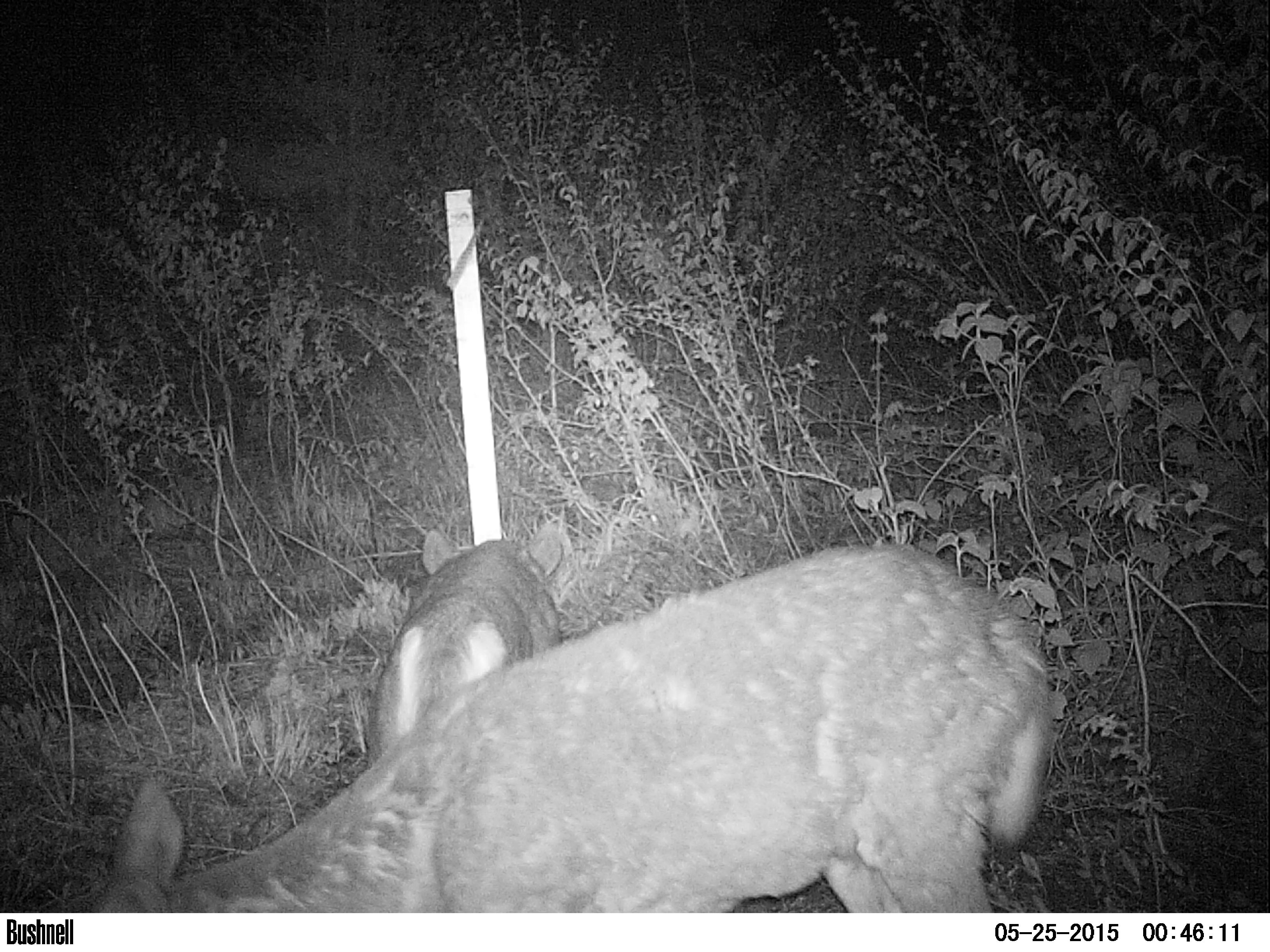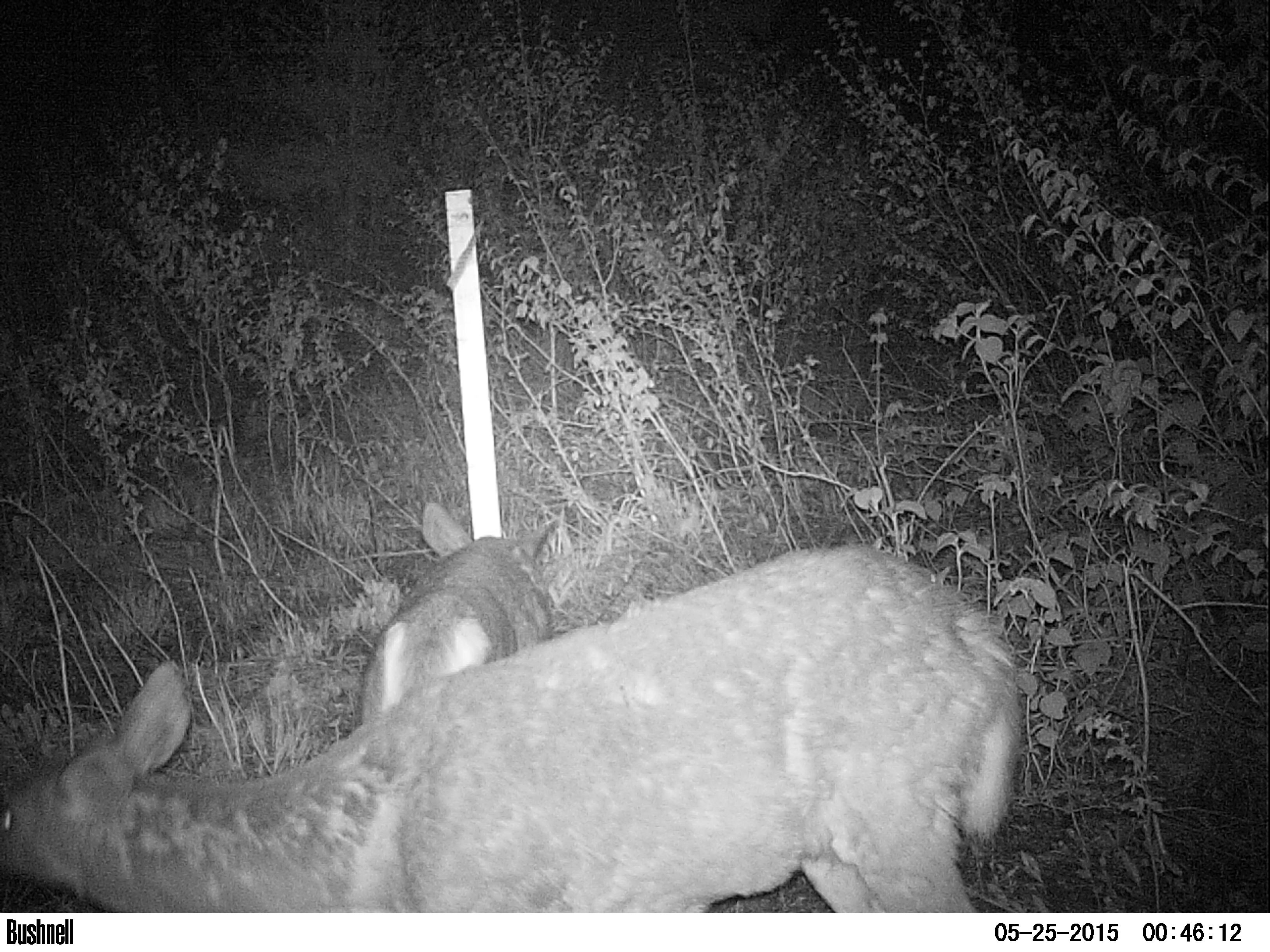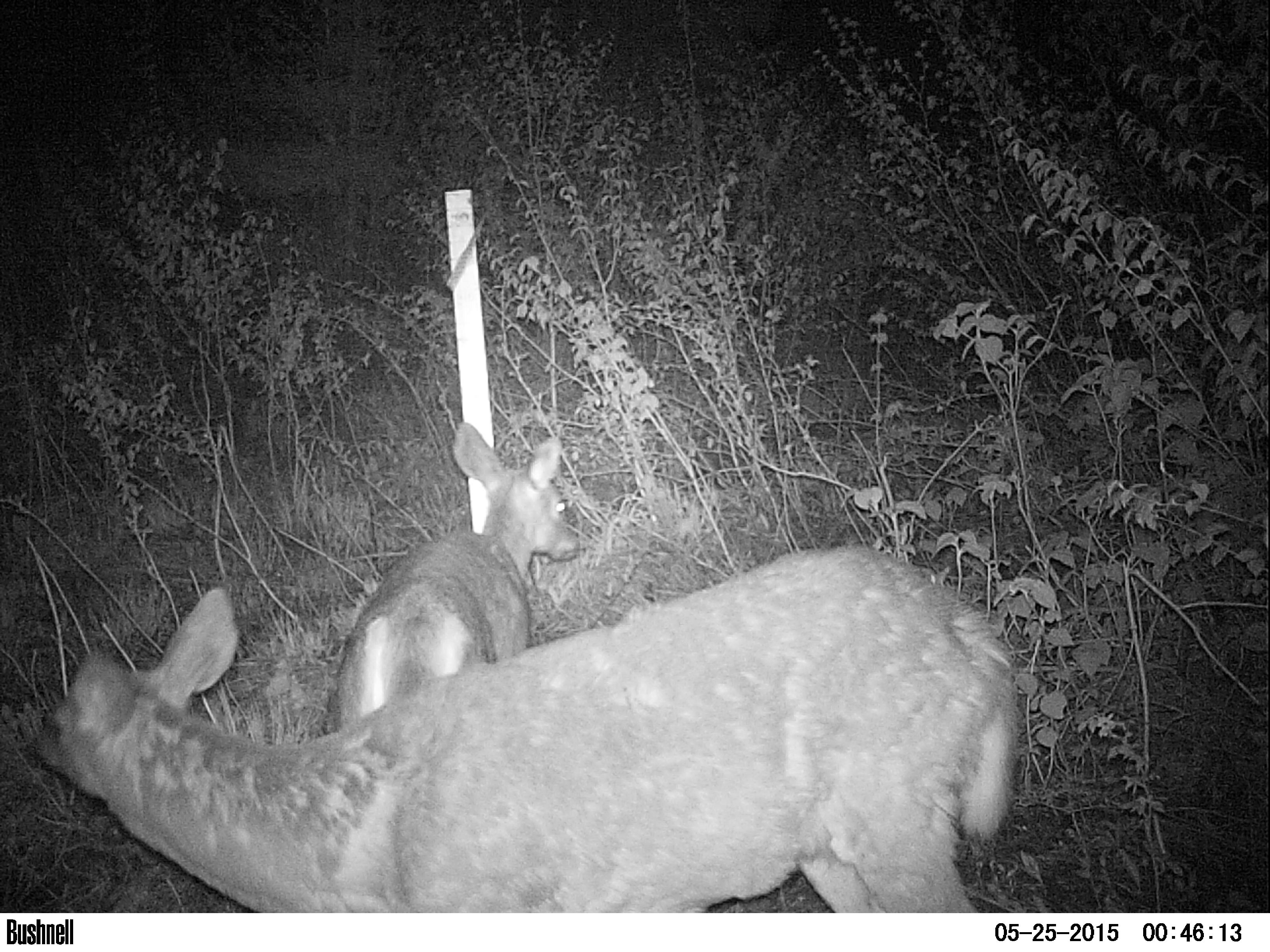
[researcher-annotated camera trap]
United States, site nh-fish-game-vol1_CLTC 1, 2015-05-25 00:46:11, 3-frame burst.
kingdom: Animalia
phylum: Chordata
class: Mammalia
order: Artiodactyla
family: Cervidae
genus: Odocoileus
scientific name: Odocoileus virginianus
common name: white-tailed deer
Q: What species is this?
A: White-tailed deer (Odocoileus virginianus).